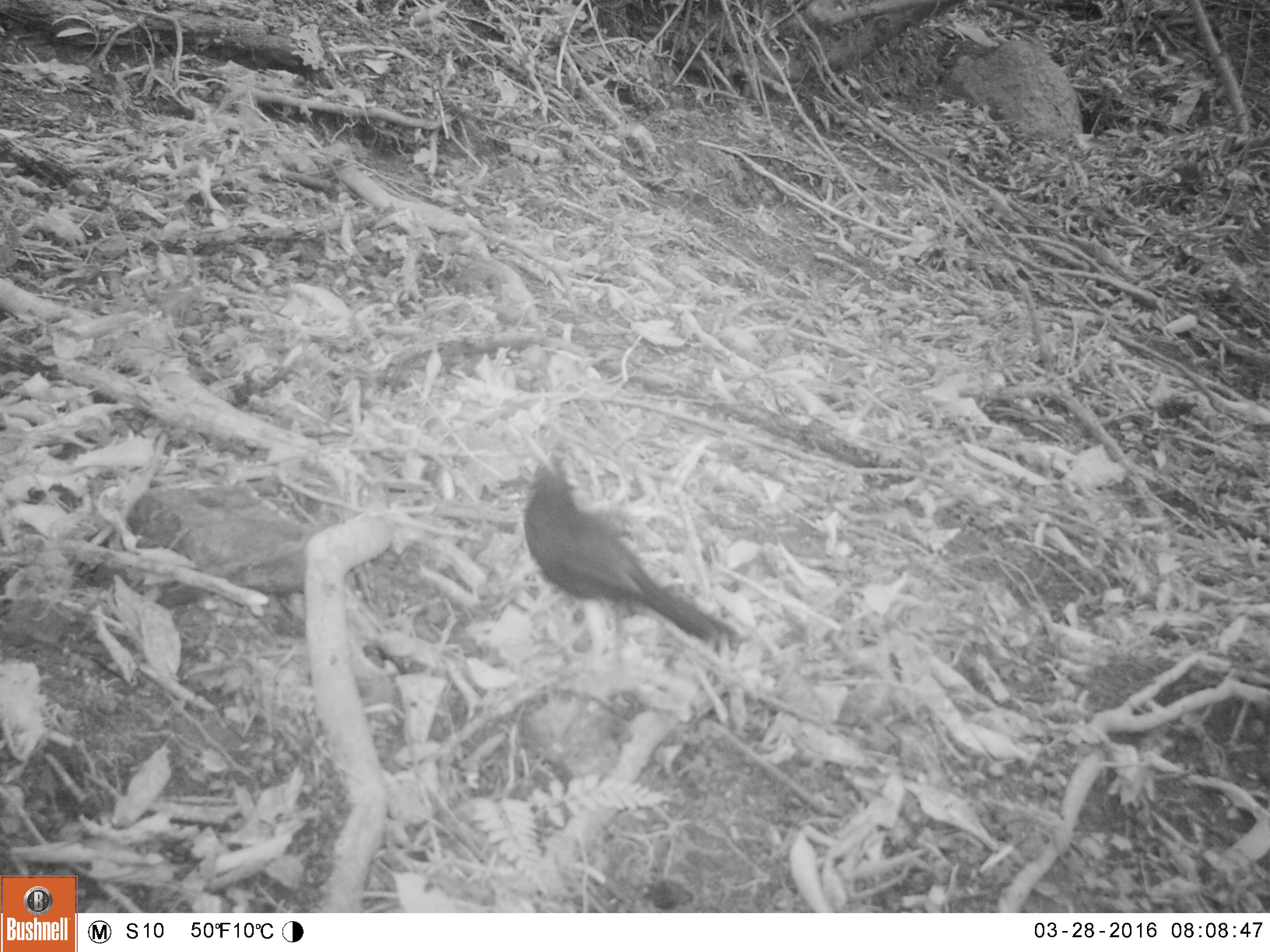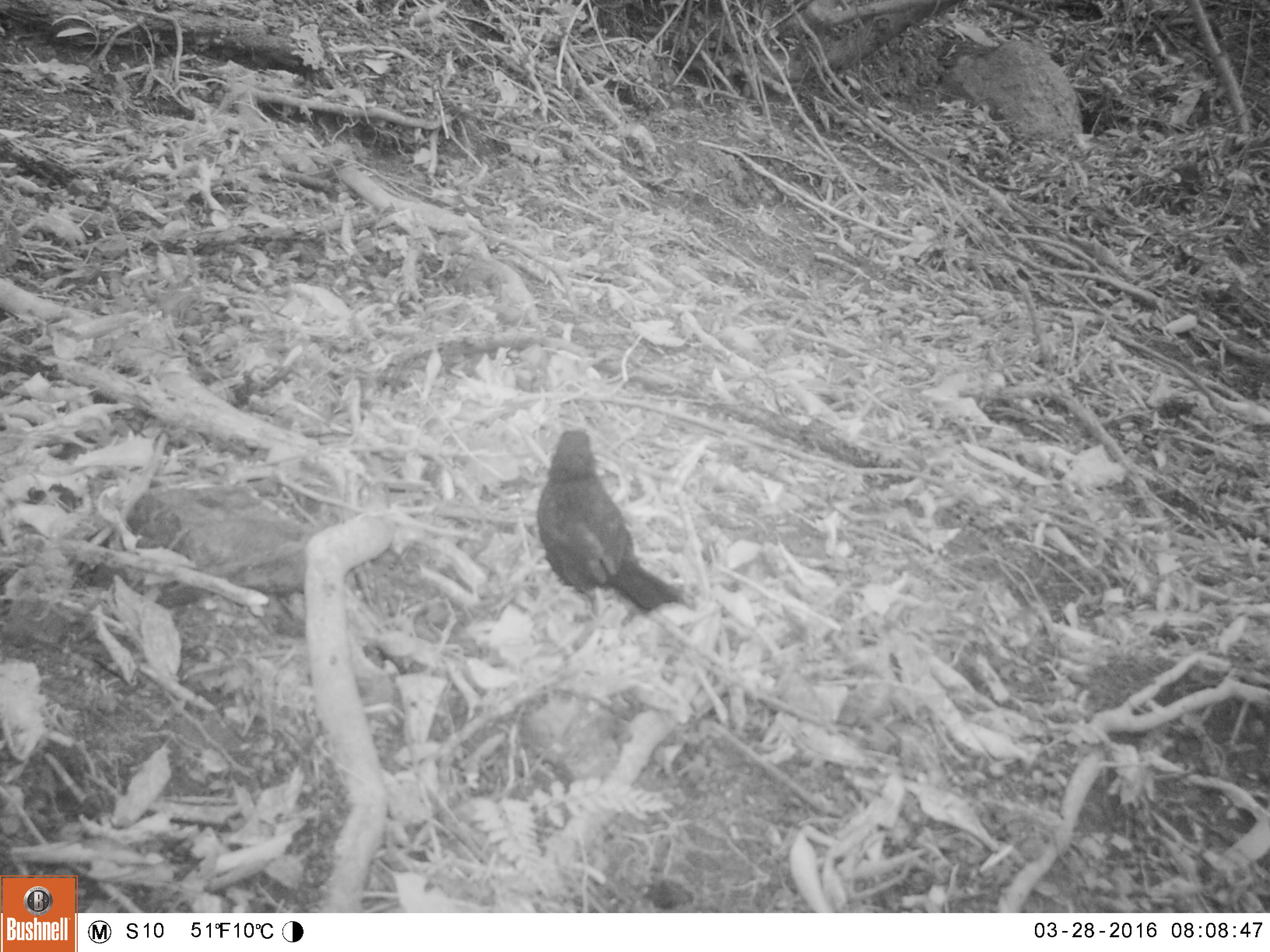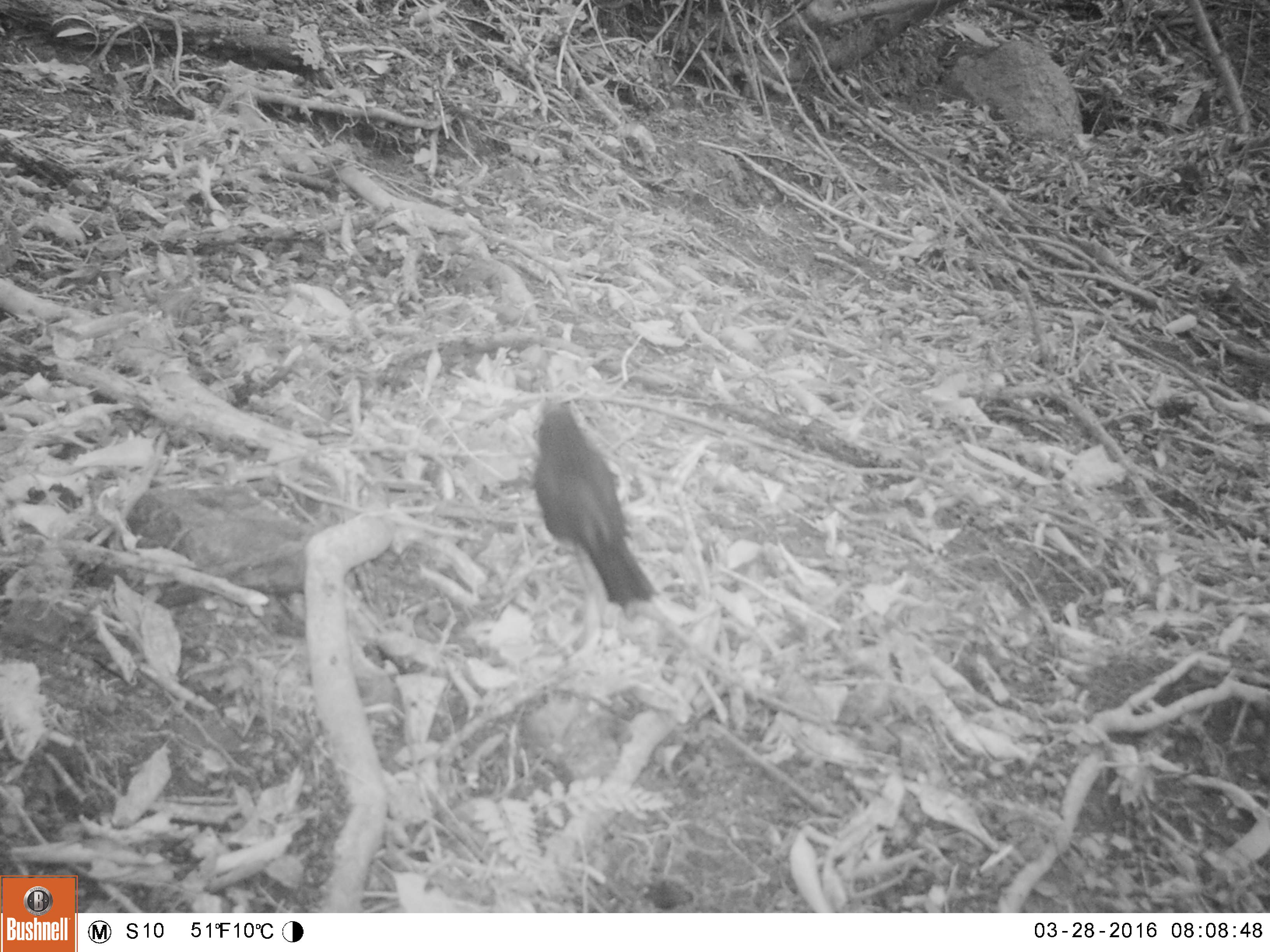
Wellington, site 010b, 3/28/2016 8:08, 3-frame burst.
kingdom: Animalia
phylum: Chordata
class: Aves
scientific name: Aves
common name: bird